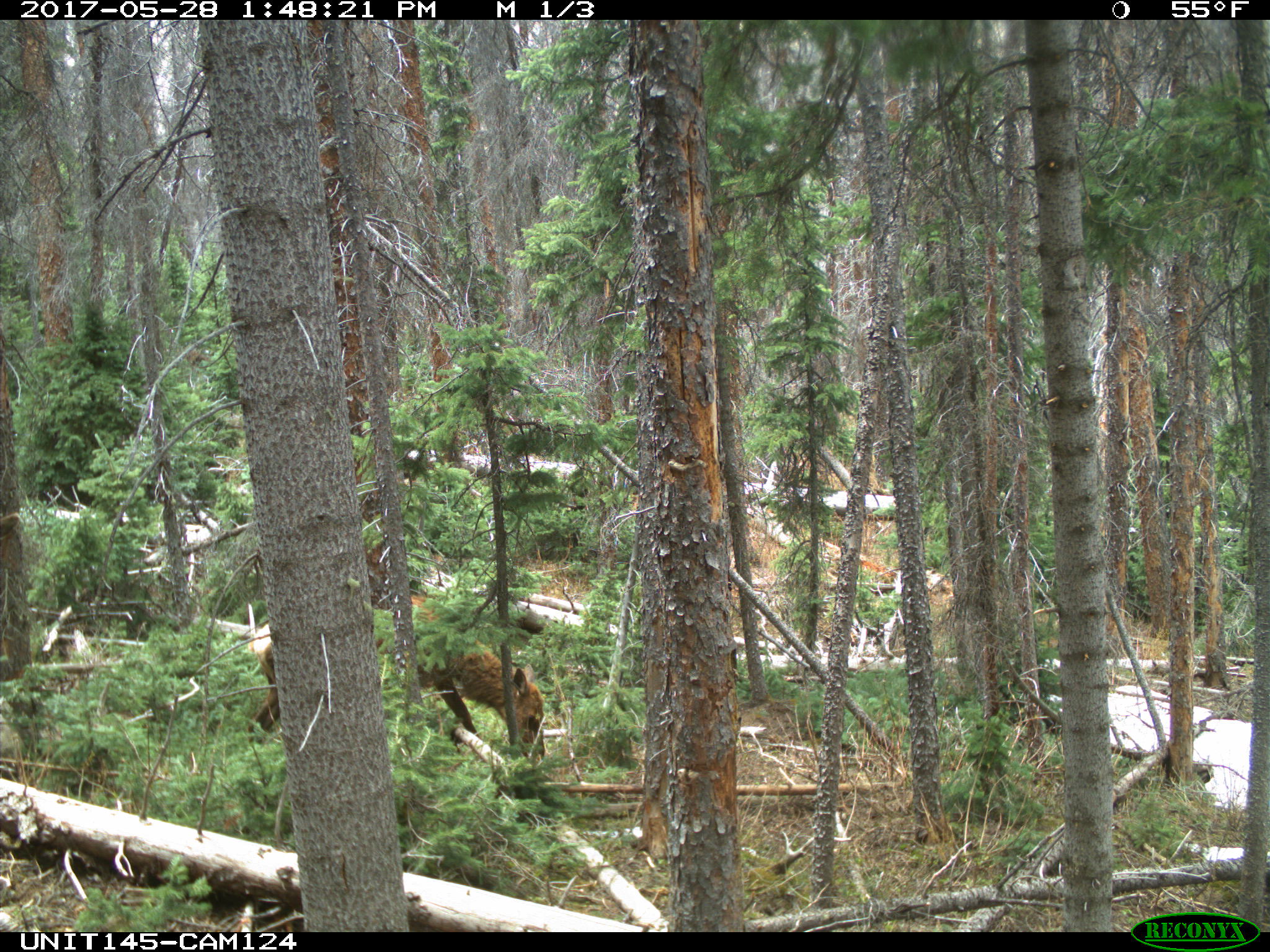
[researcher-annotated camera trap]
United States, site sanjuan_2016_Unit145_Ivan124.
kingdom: Animalia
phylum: Chordata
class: Mammalia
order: Artiodactyla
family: Cervidae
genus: Cervus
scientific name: Cervus elaphus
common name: red deer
Cervus elaphus (red deer).